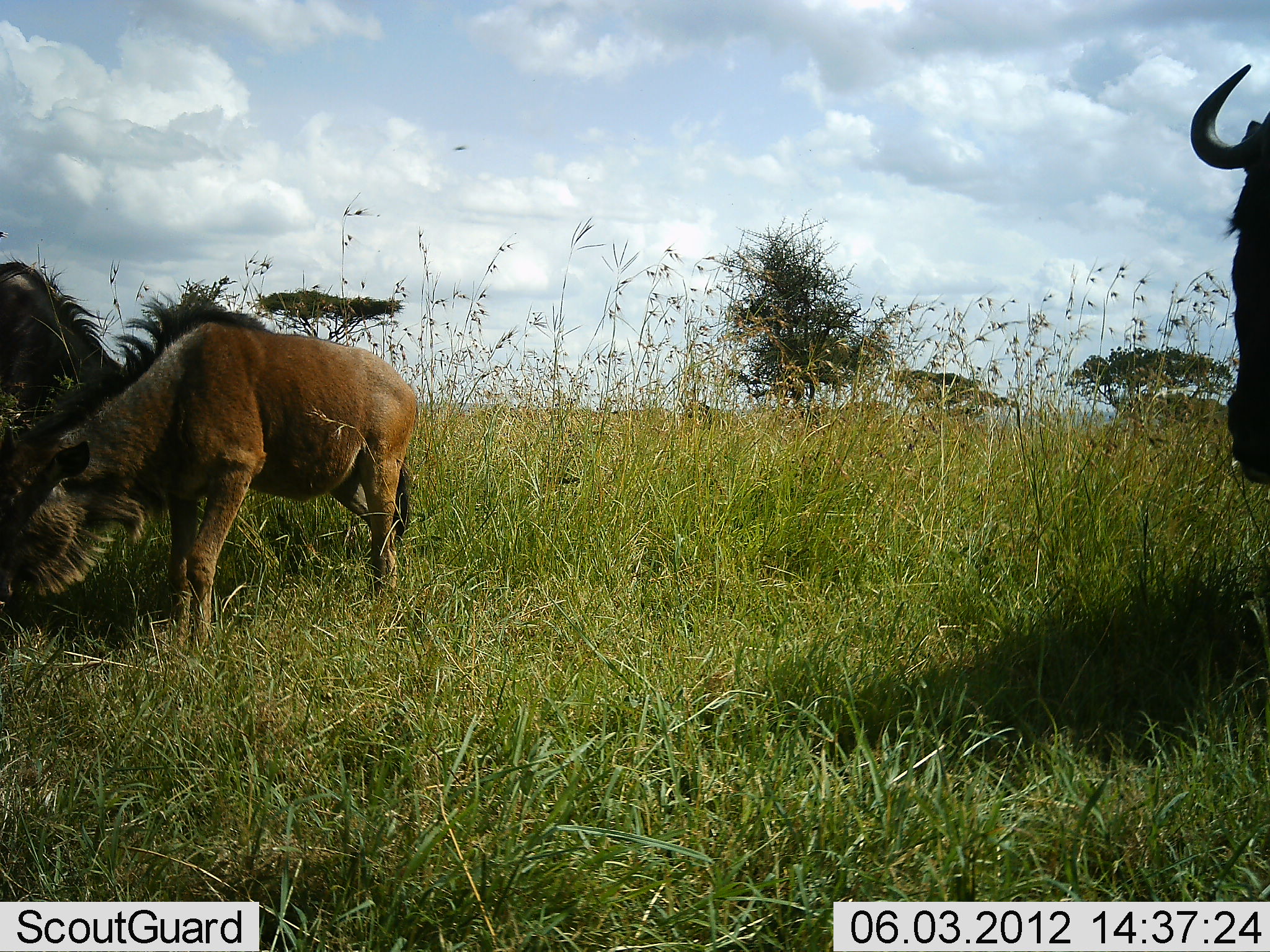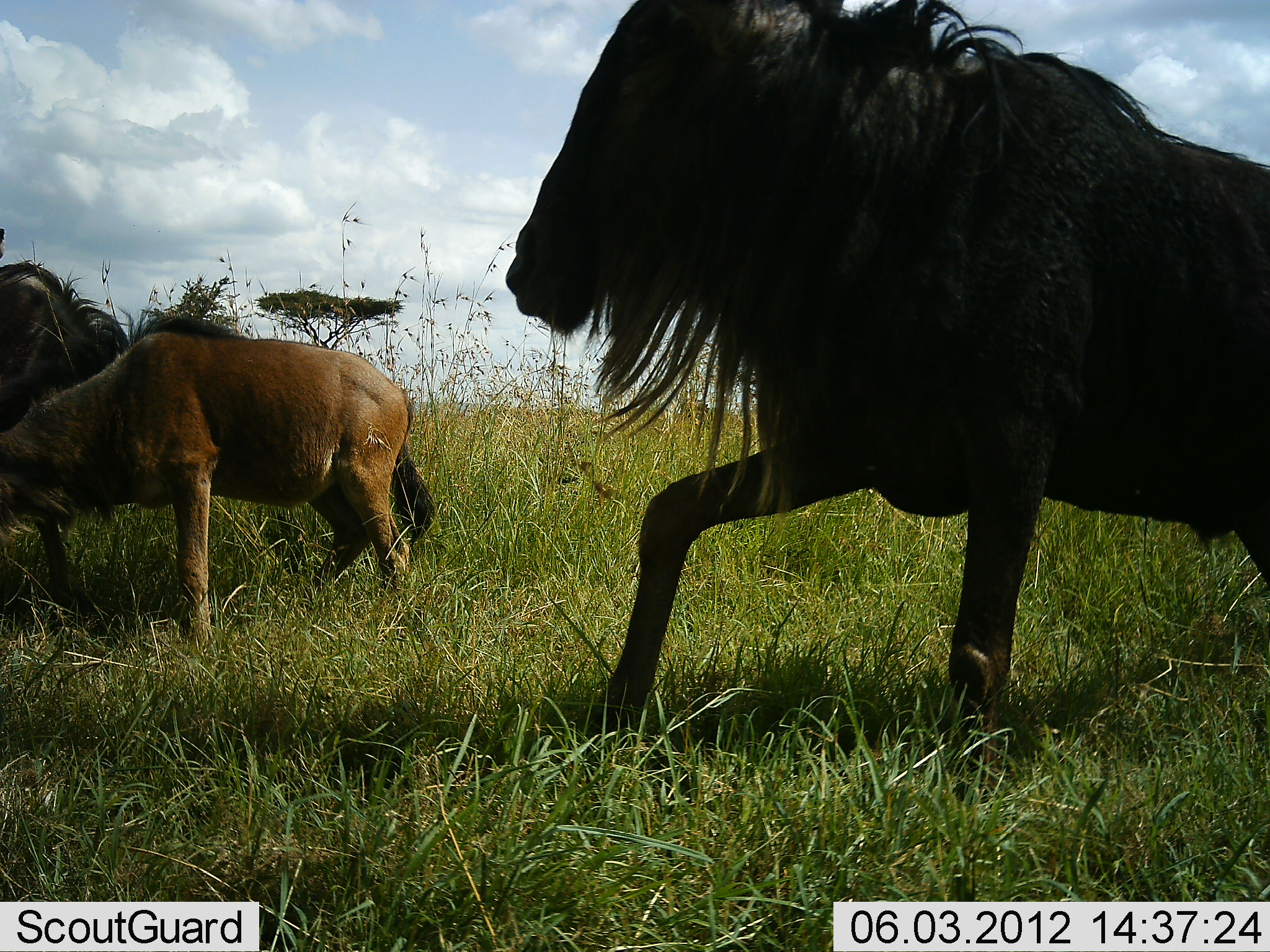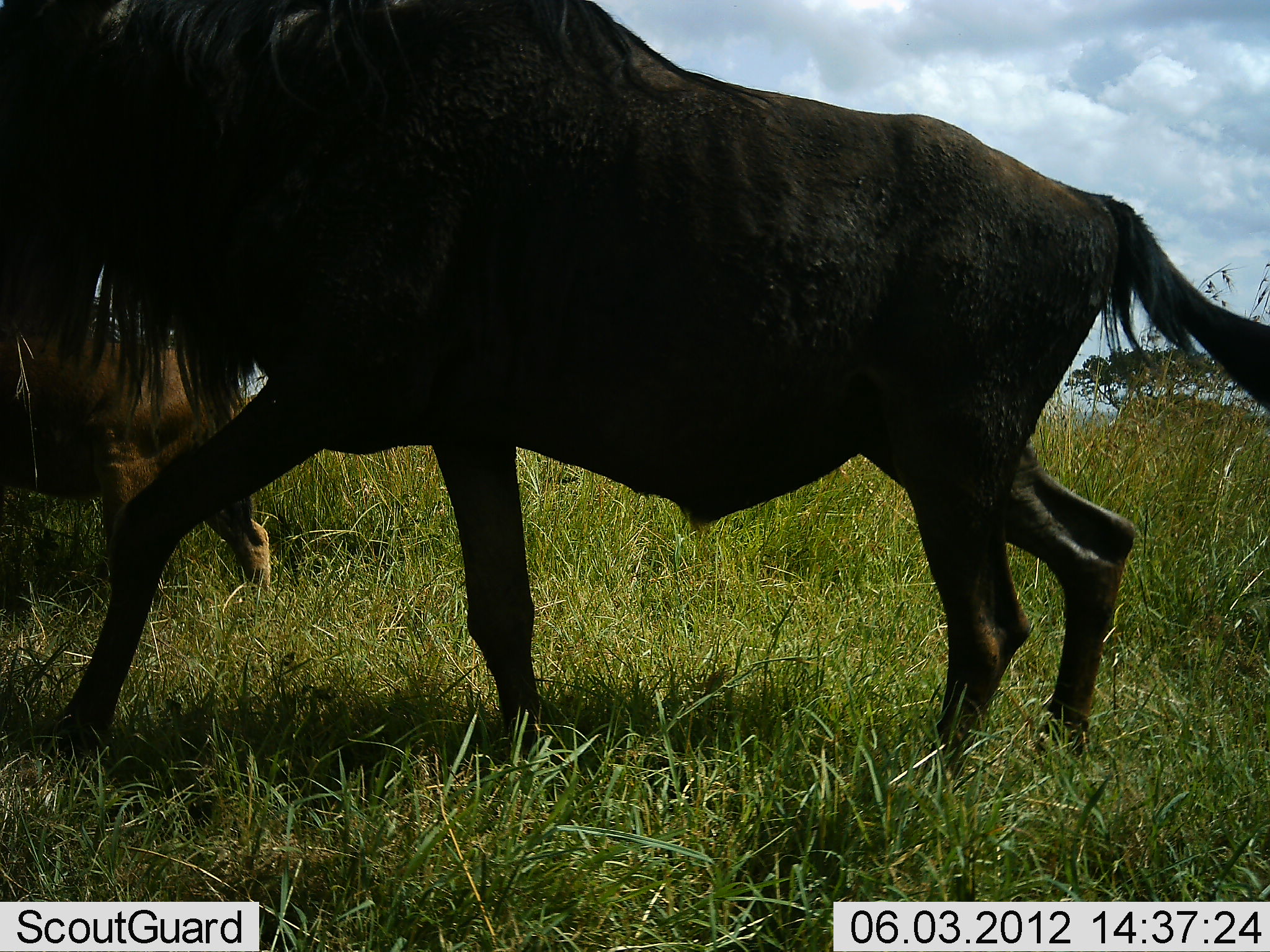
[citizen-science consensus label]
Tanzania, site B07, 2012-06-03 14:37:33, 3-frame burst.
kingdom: Animalia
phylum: Chordata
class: Mammalia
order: Artiodactyla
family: Bovidae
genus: Connochaetes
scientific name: Connochaetes taurinus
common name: blue wildebeest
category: wildebeest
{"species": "wildebeest (blue wildebeest) (Connochaetes taurinus)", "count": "3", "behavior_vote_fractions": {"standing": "50%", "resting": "0%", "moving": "80%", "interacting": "10%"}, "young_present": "50%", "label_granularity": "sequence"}